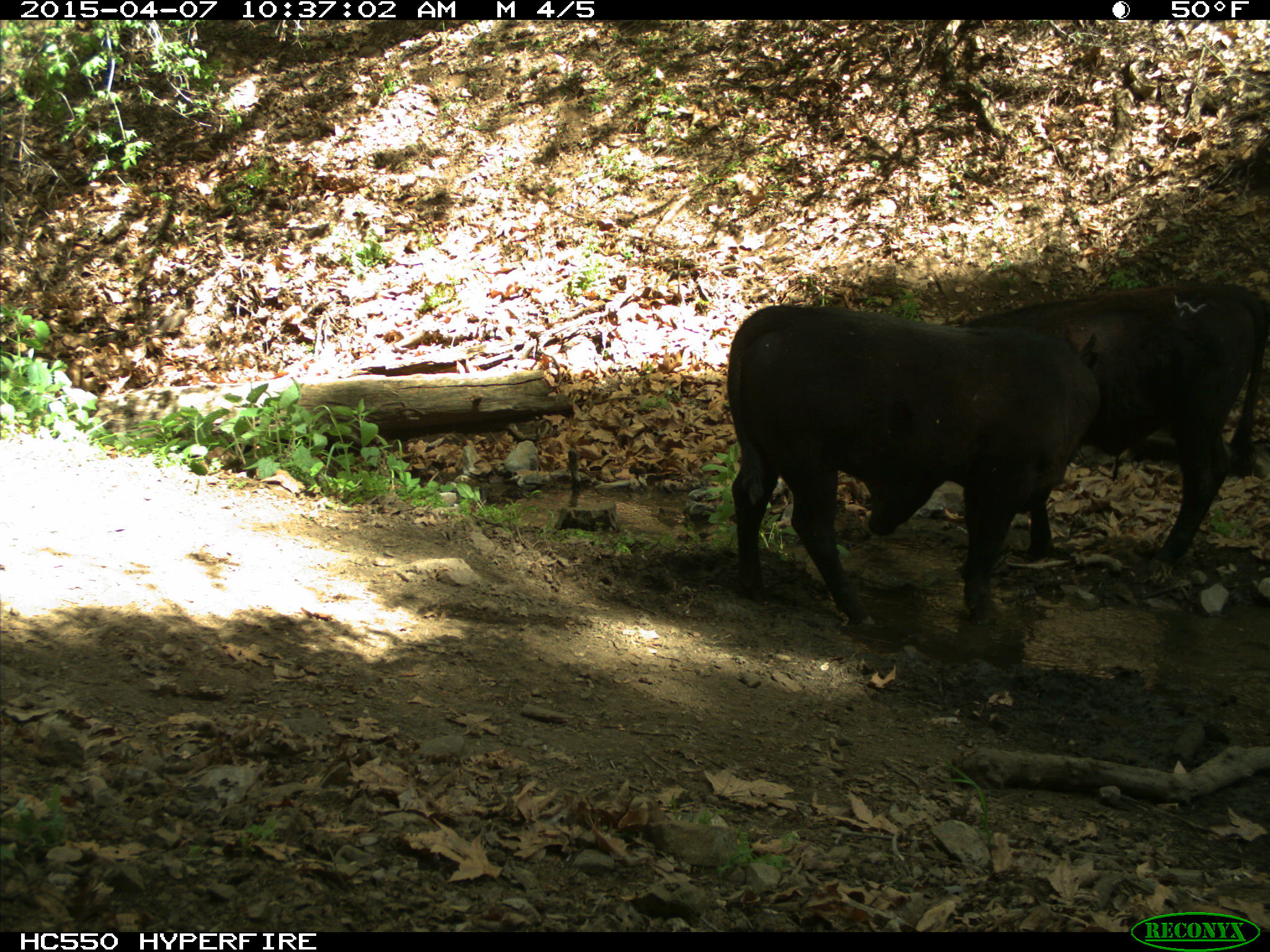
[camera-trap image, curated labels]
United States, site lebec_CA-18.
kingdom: Animalia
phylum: Chordata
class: Mammalia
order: Artiodactyla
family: Bovidae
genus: Bos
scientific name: Bos taurus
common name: domestic cow